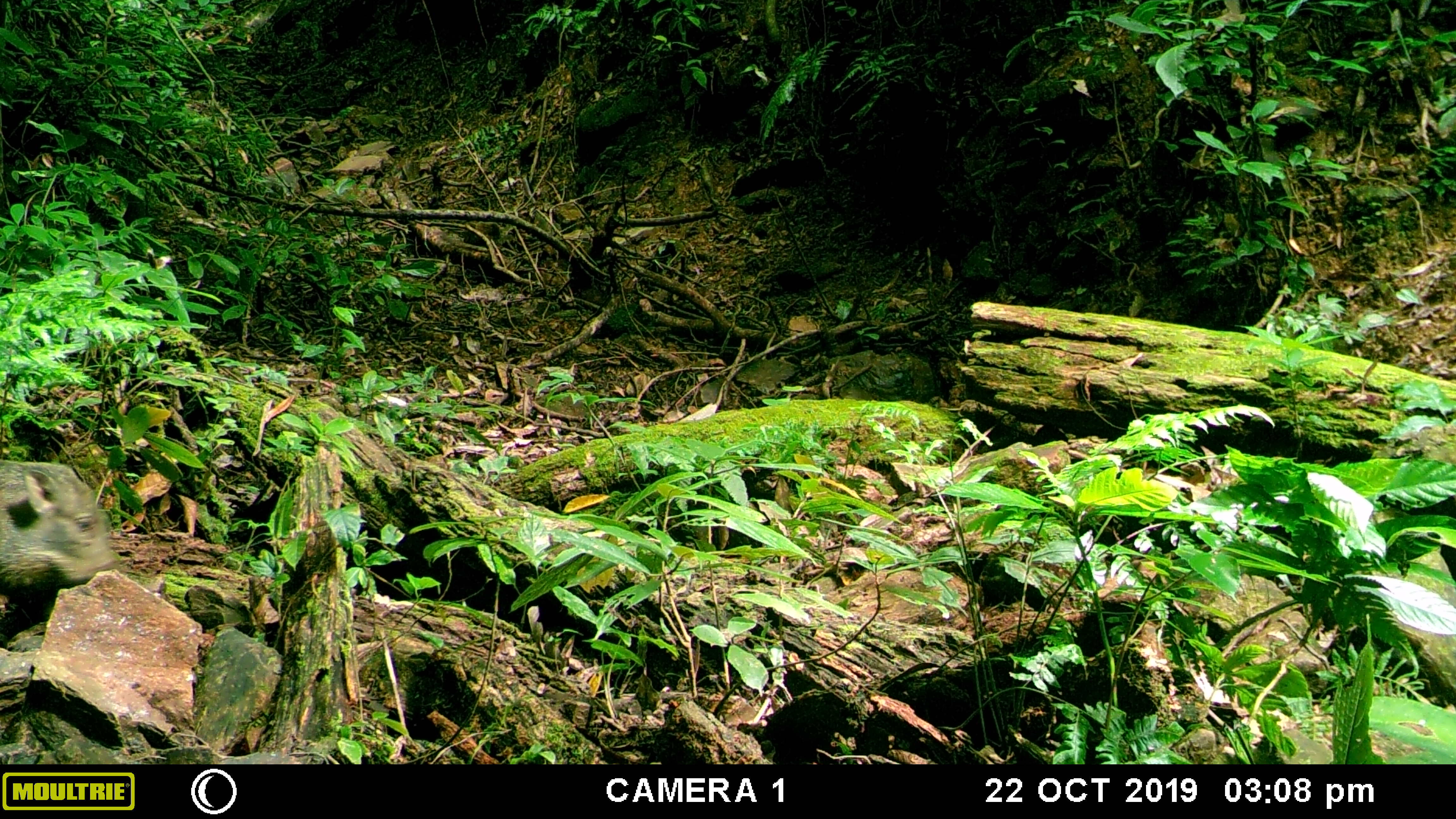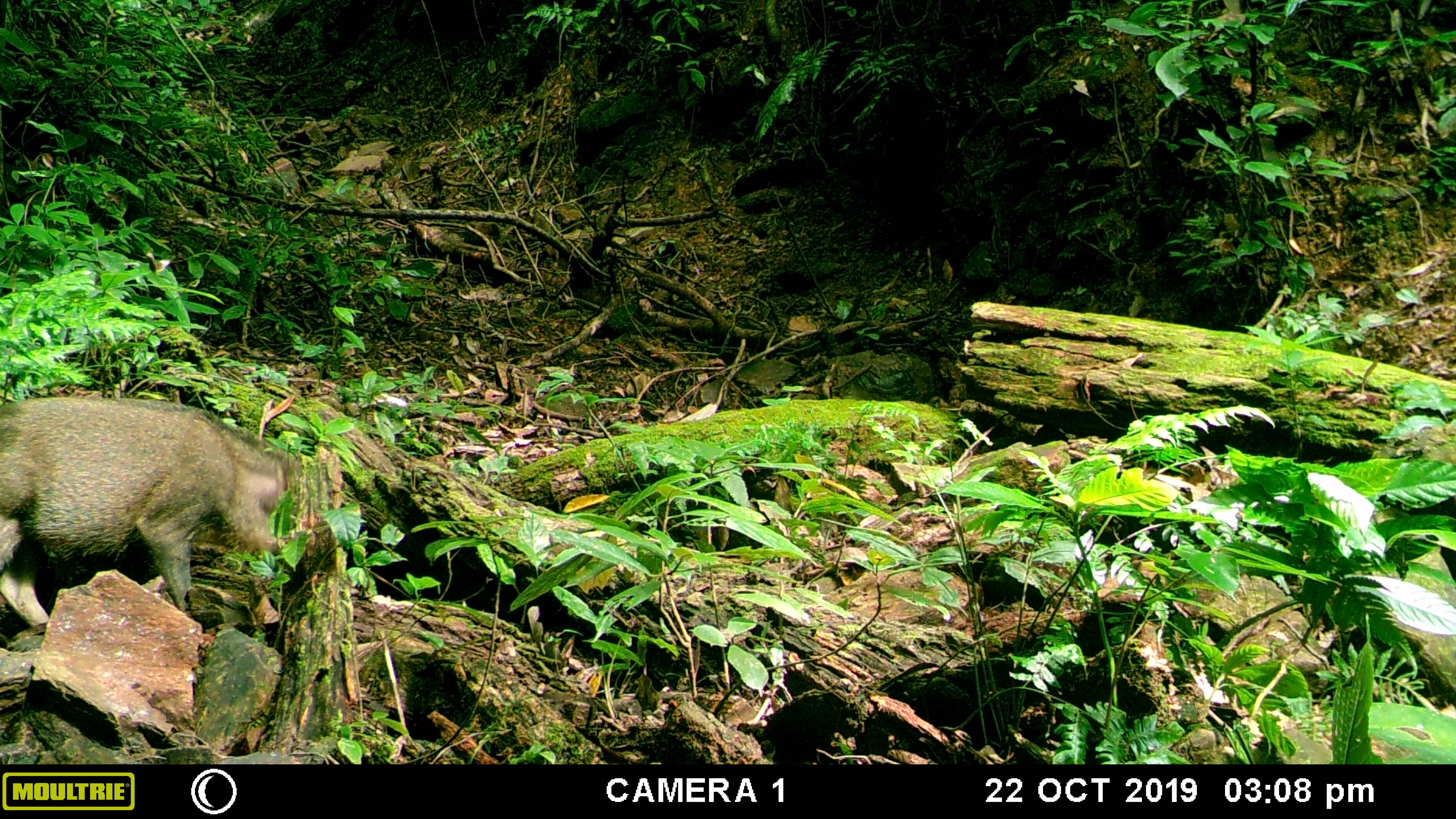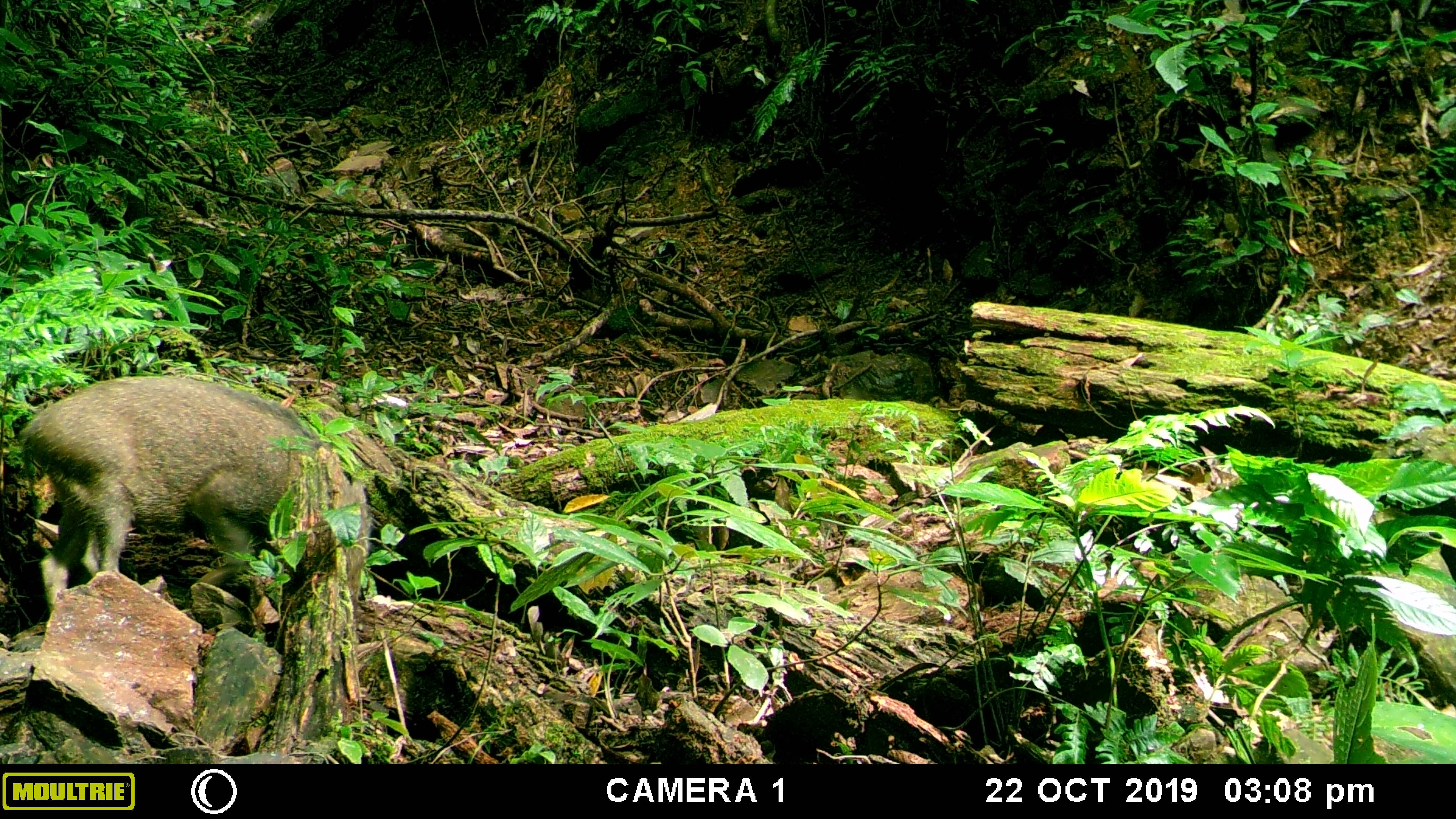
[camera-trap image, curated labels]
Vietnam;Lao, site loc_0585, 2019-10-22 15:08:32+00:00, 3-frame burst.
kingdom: Animalia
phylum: Chordata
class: Mammalia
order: Artiodactyla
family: Suidae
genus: Sus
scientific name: Sus scrofa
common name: eurasian wild pig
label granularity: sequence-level